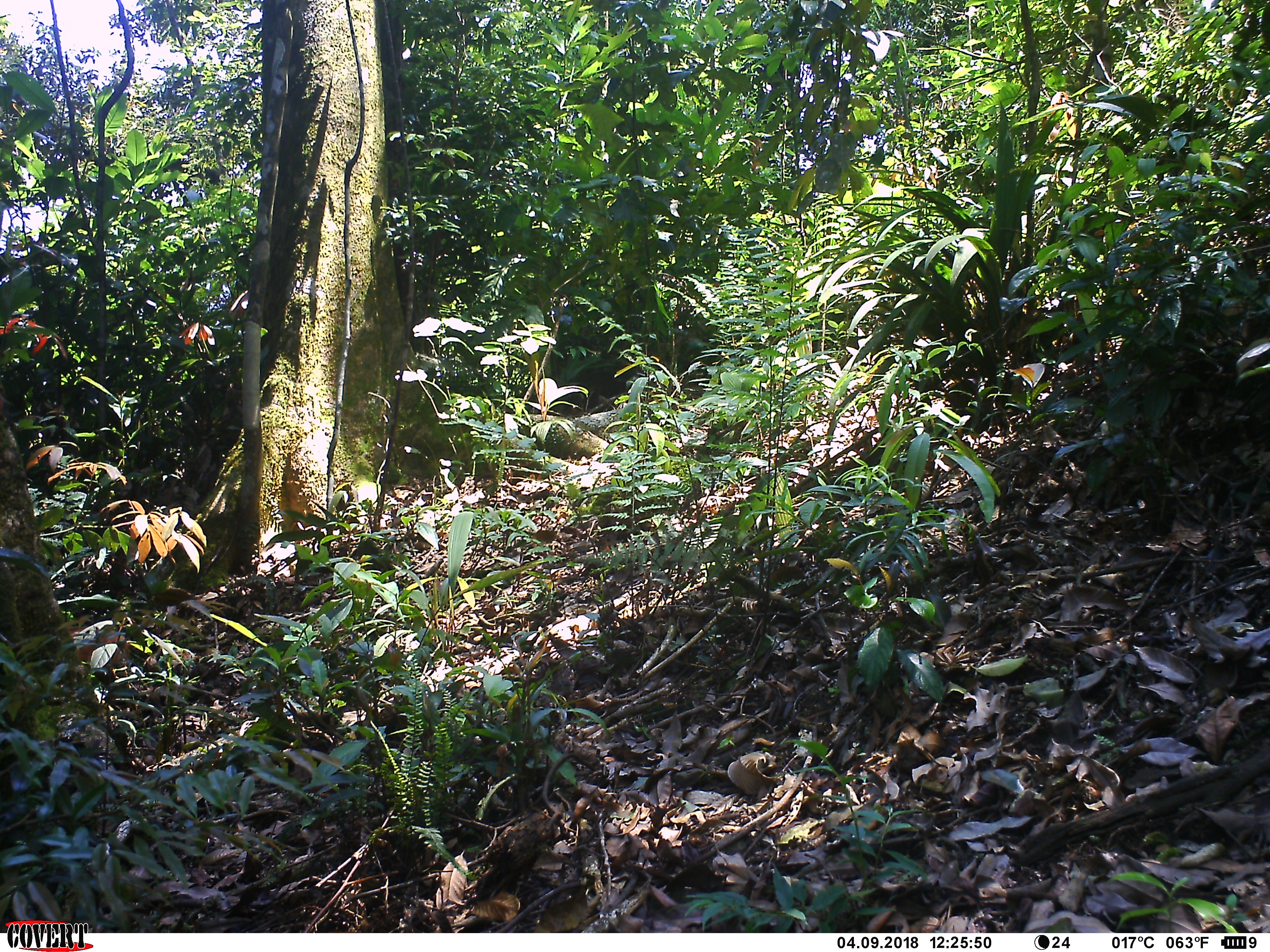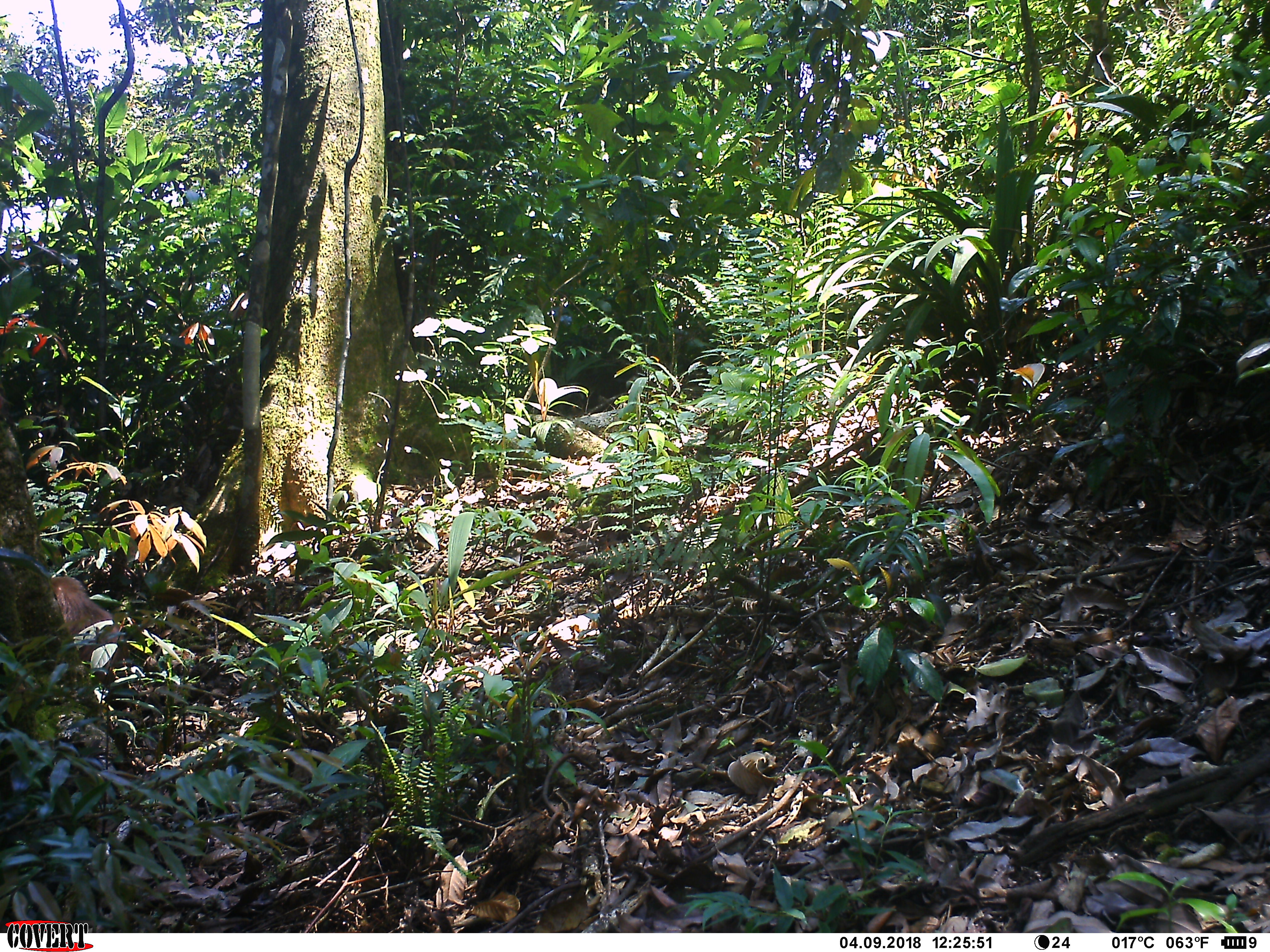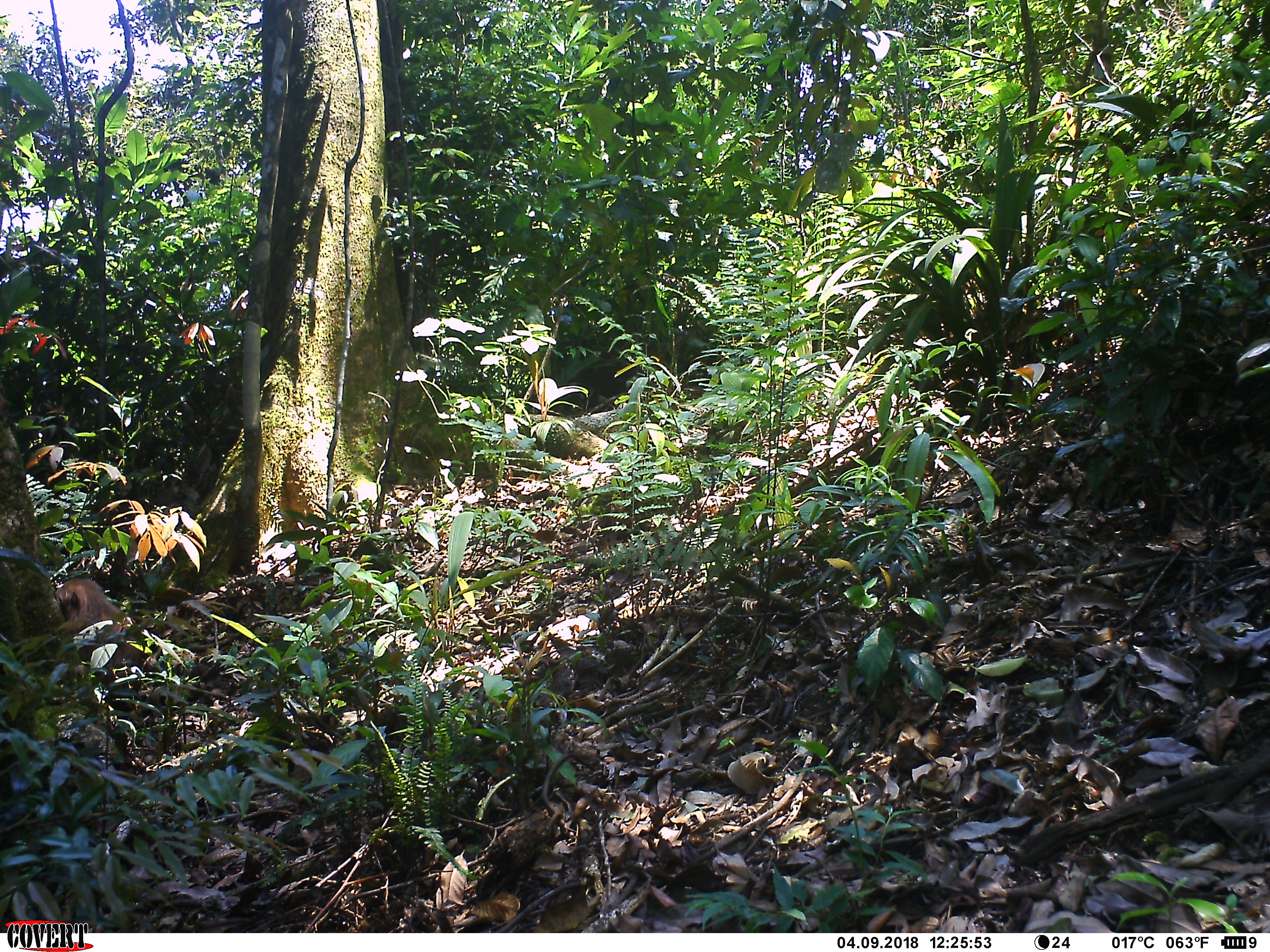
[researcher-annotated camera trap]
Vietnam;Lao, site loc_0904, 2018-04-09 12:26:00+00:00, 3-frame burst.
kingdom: Animalia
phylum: Chordata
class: Mammalia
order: Primates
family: Cercopithecidae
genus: Macaca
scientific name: Macaca arctoides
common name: stump-tailed macaque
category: stump tailed macaque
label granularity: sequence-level